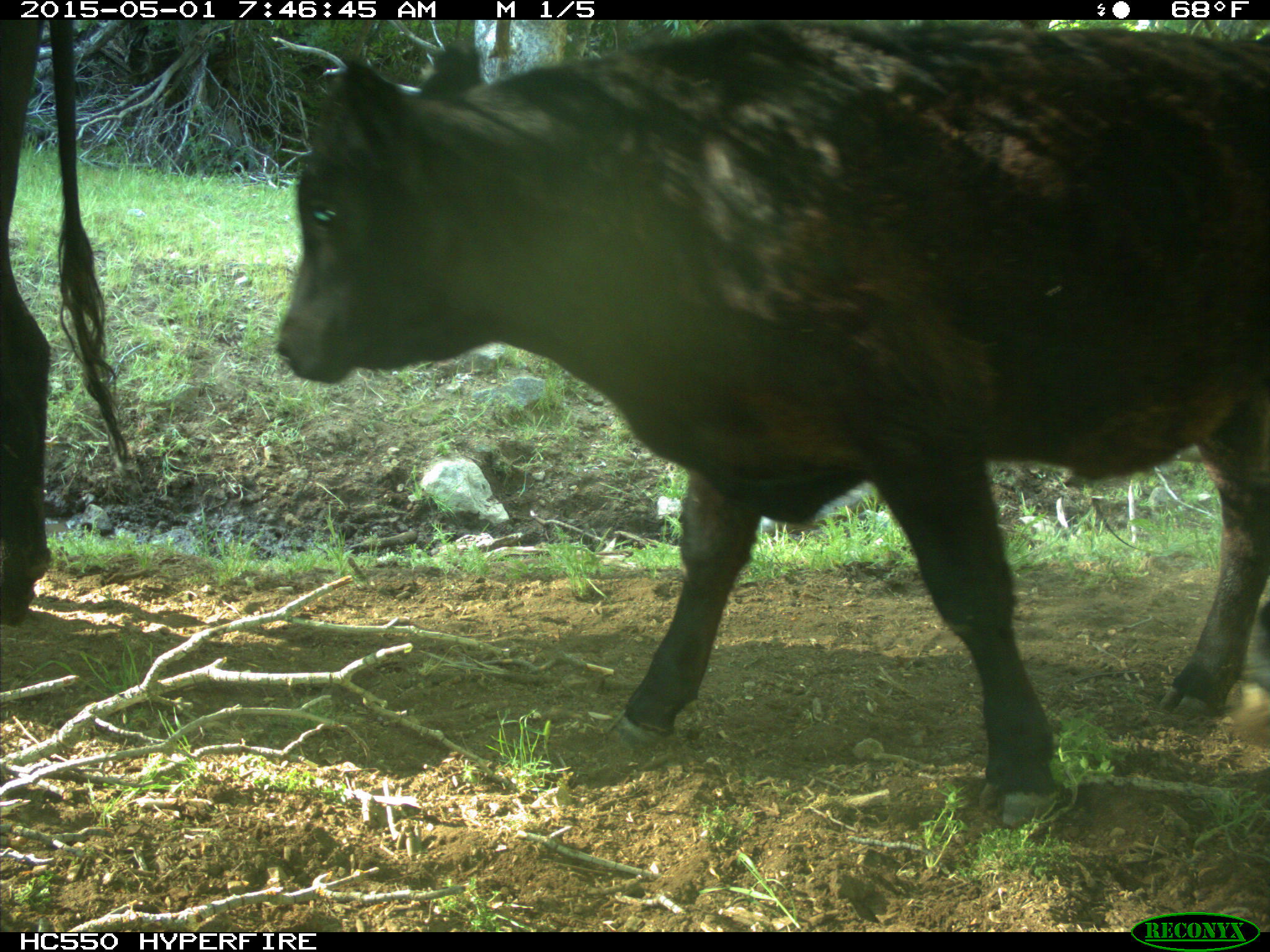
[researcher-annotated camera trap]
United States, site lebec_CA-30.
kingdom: Animalia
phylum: Chordata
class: Mammalia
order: Artiodactyla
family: Bovidae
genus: Bos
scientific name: Bos taurus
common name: domestic cow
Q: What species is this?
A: Bos taurus (domestic cow).